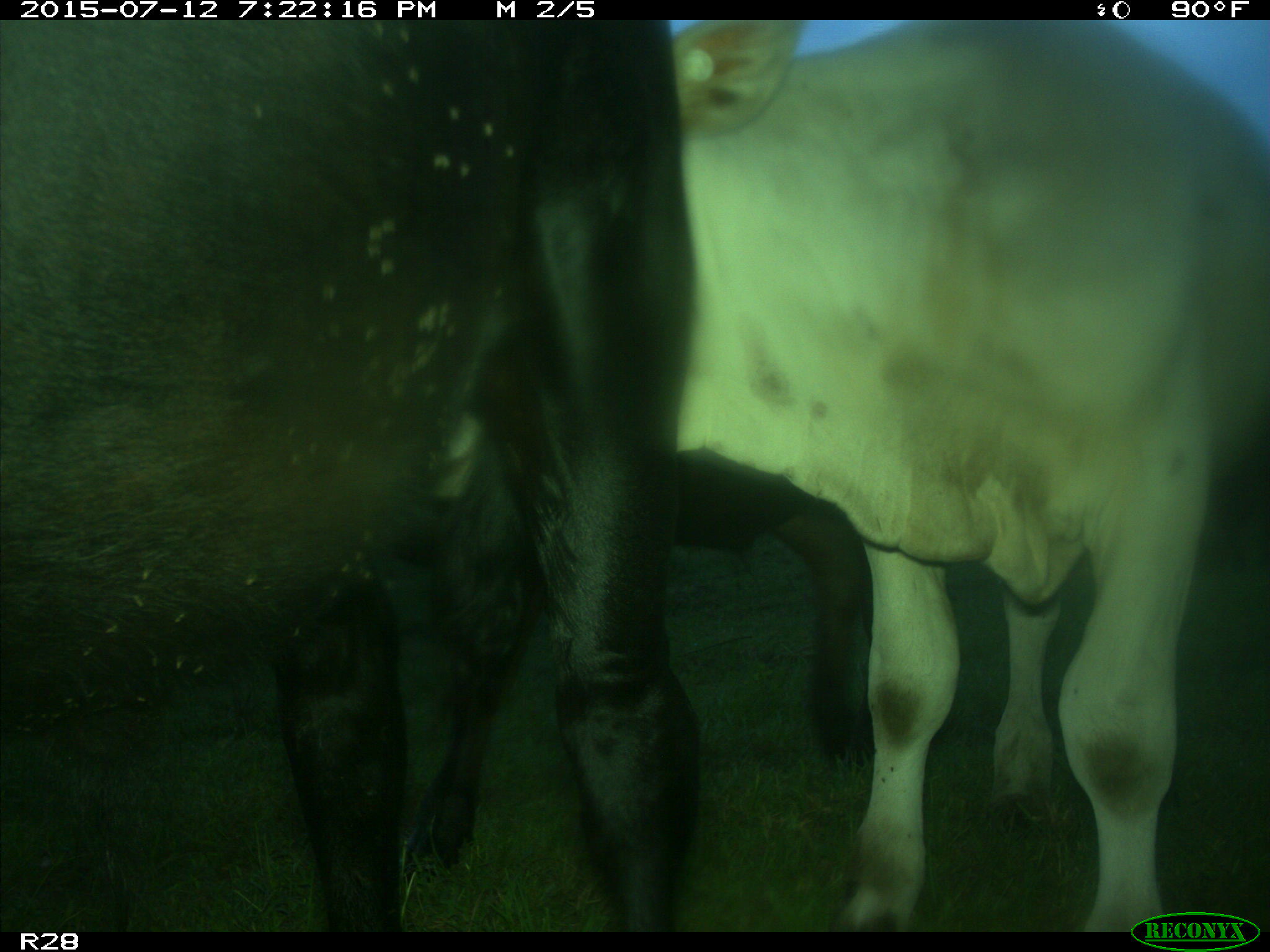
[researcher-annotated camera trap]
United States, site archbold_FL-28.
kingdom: Animalia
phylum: Chordata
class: Mammalia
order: Artiodactyla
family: Bovidae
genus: Bos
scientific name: Bos taurus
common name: domestic cow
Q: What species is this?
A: Bos taurus (domestic cow).